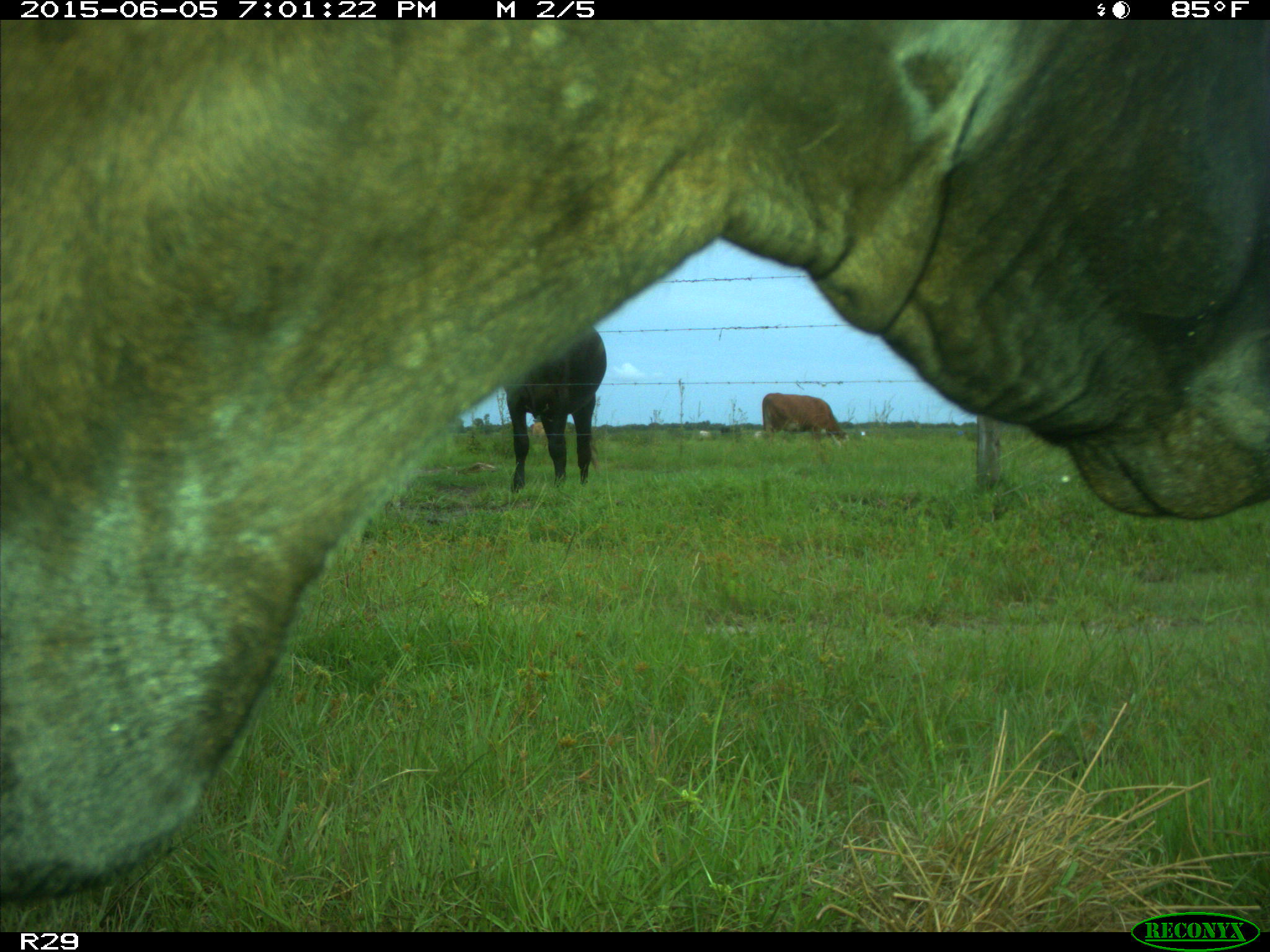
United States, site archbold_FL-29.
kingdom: Animalia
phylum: Chordata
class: Mammalia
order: Artiodactyla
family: Bovidae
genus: Bos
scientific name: Bos taurus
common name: domestic cow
Bos taurus (domestic cow).